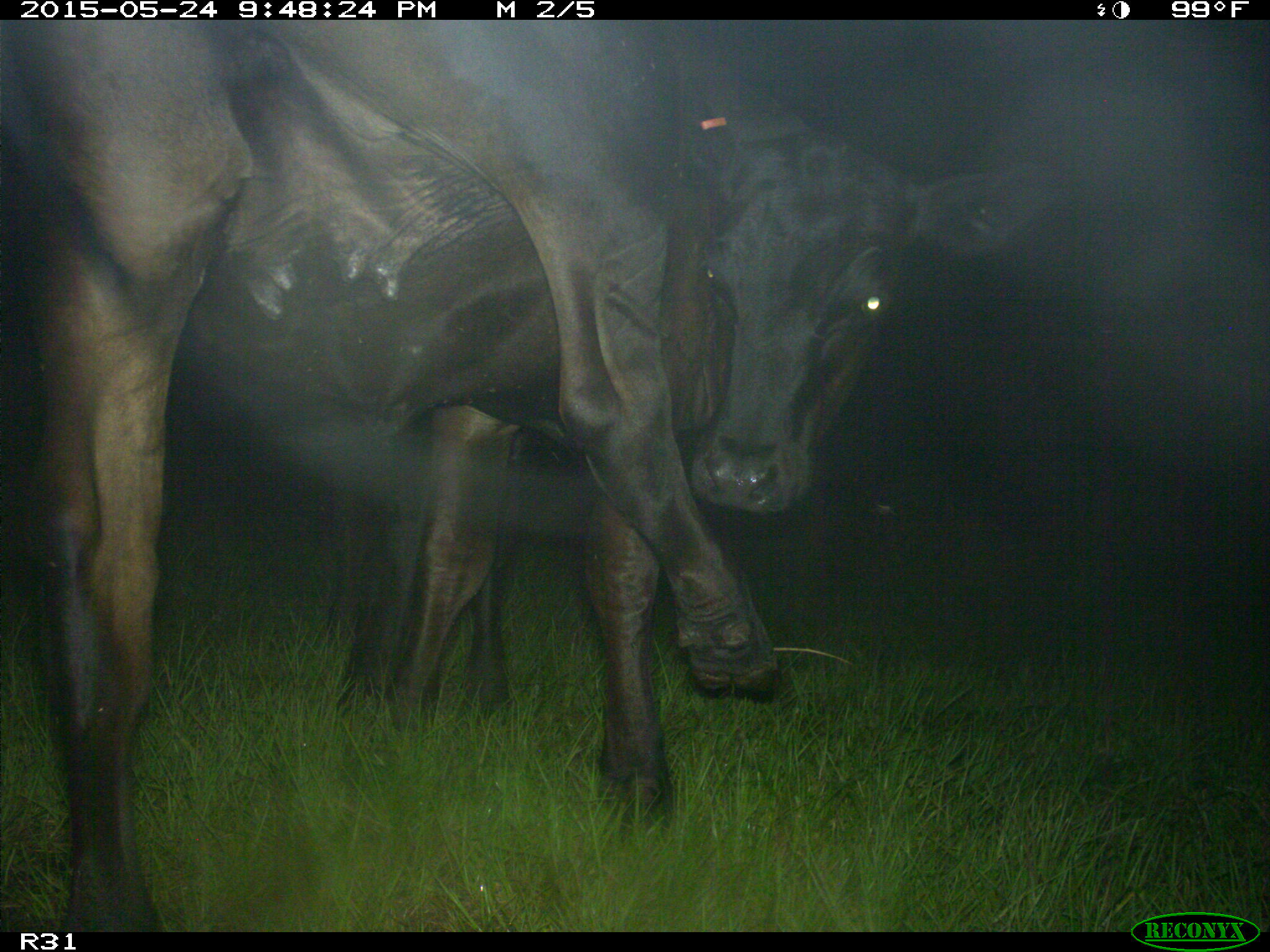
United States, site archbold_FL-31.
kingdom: Animalia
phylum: Chordata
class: Mammalia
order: Artiodactyla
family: Bovidae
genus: Bos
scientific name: Bos taurus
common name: domestic cow